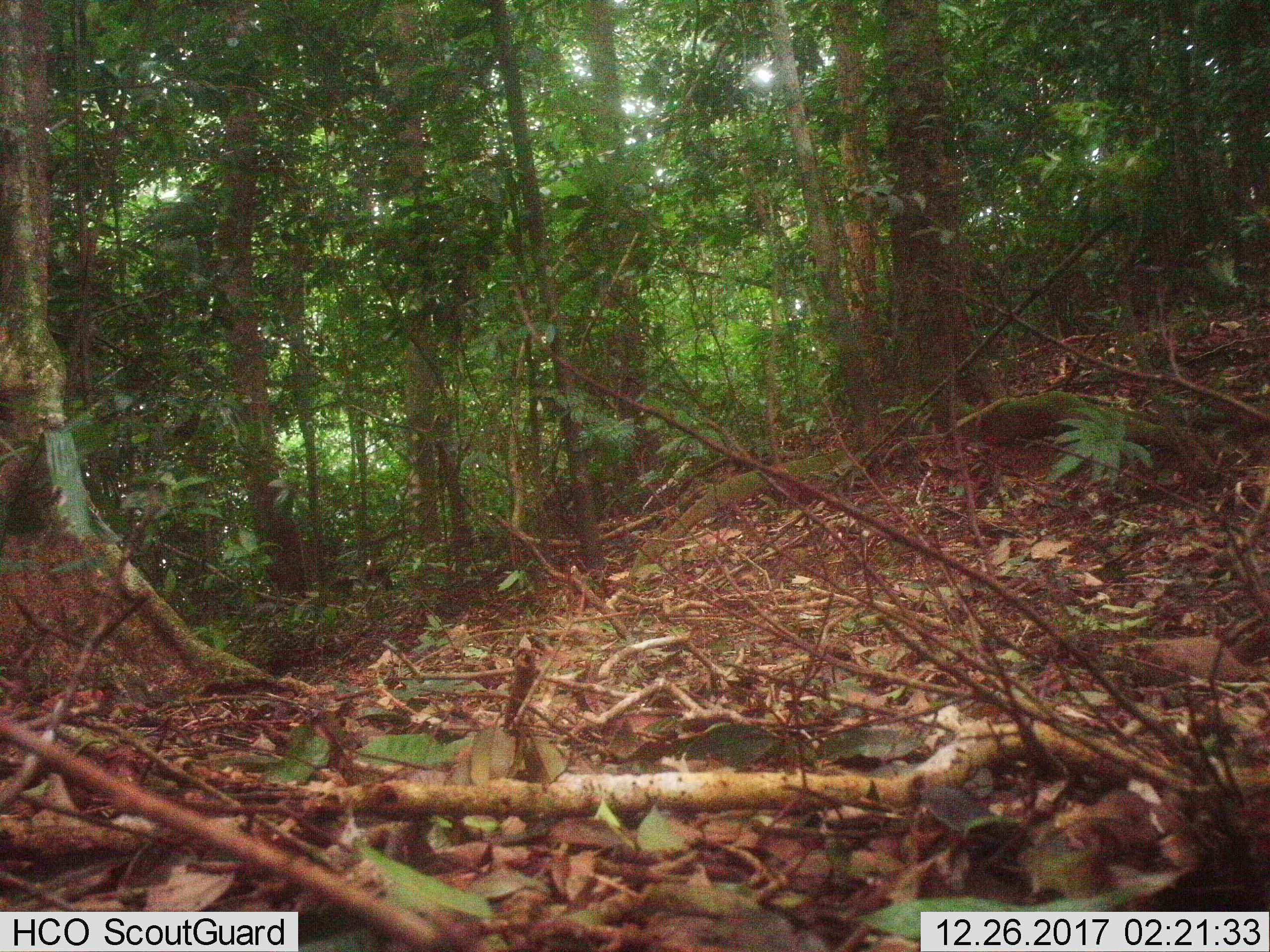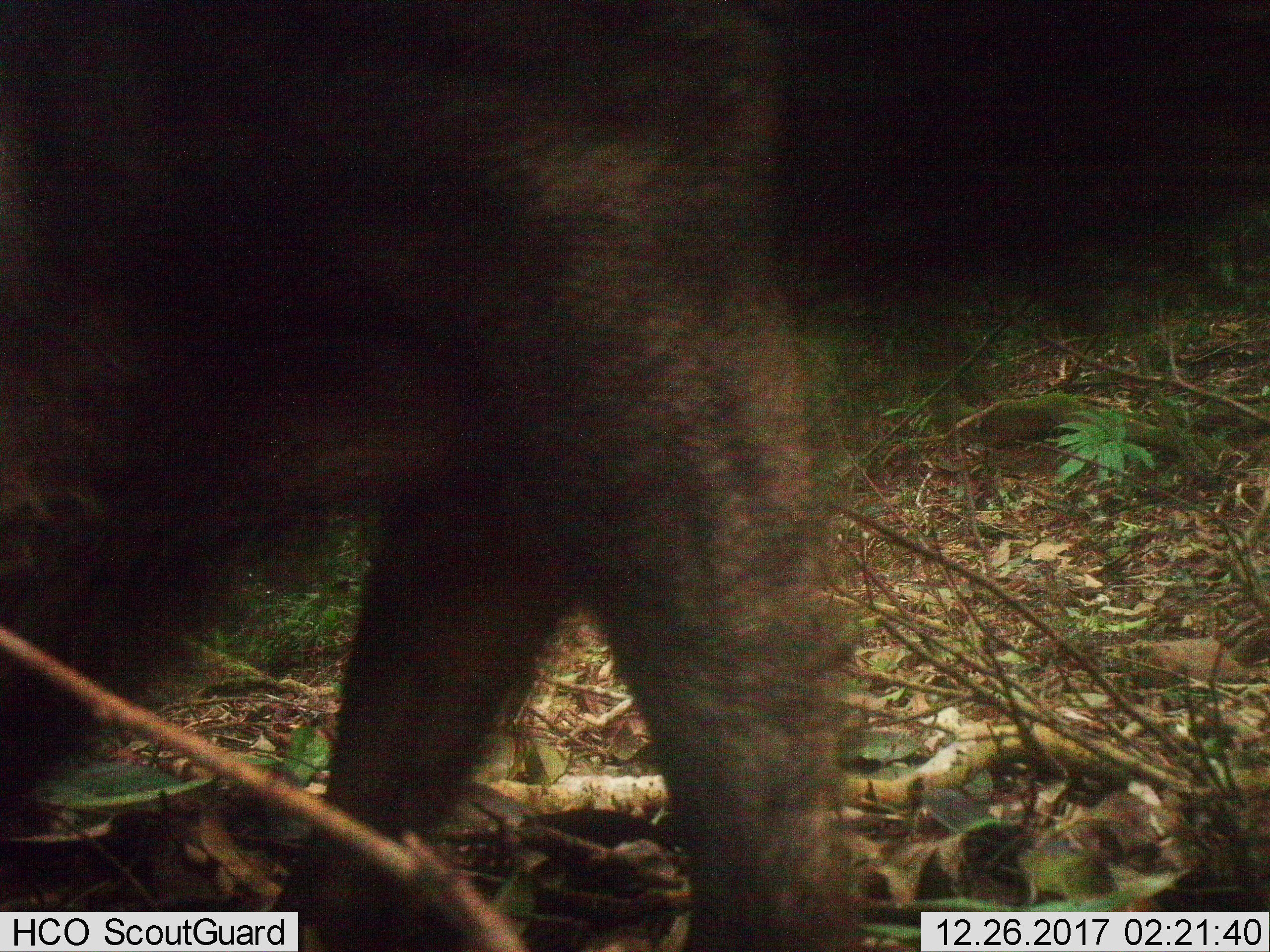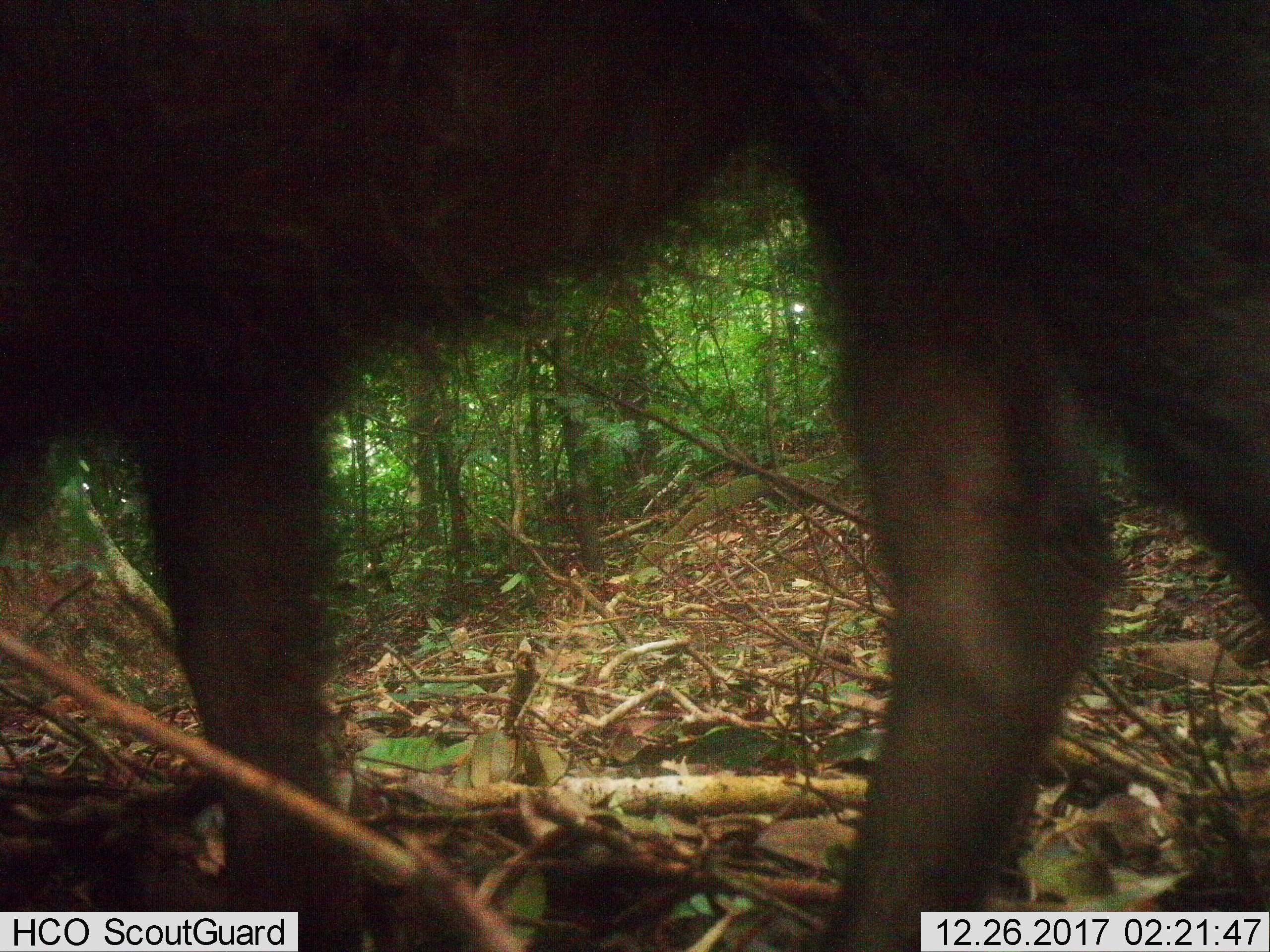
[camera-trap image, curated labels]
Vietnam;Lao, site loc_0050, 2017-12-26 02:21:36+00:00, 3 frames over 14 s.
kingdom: Animalia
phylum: Chordata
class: Mammalia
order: Artiodactyla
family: Suidae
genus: Sus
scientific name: Sus scrofa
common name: eurasian wild pig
Eurasian wild pig (Sus scrofa). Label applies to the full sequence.